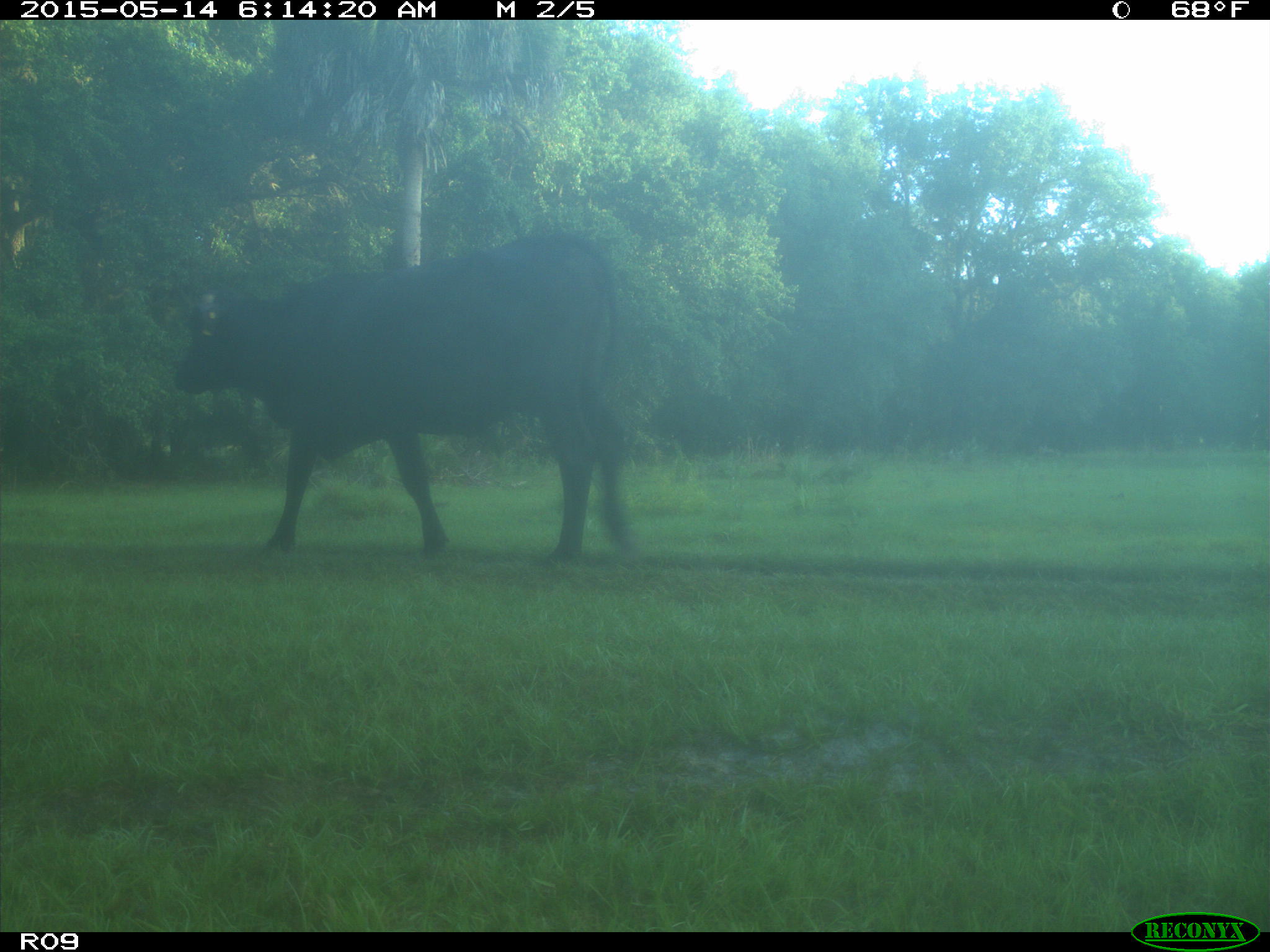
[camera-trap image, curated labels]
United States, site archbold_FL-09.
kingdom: Animalia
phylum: Chordata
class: Mammalia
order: Artiodactyla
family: Bovidae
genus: Bos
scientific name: Bos taurus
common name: domestic cow